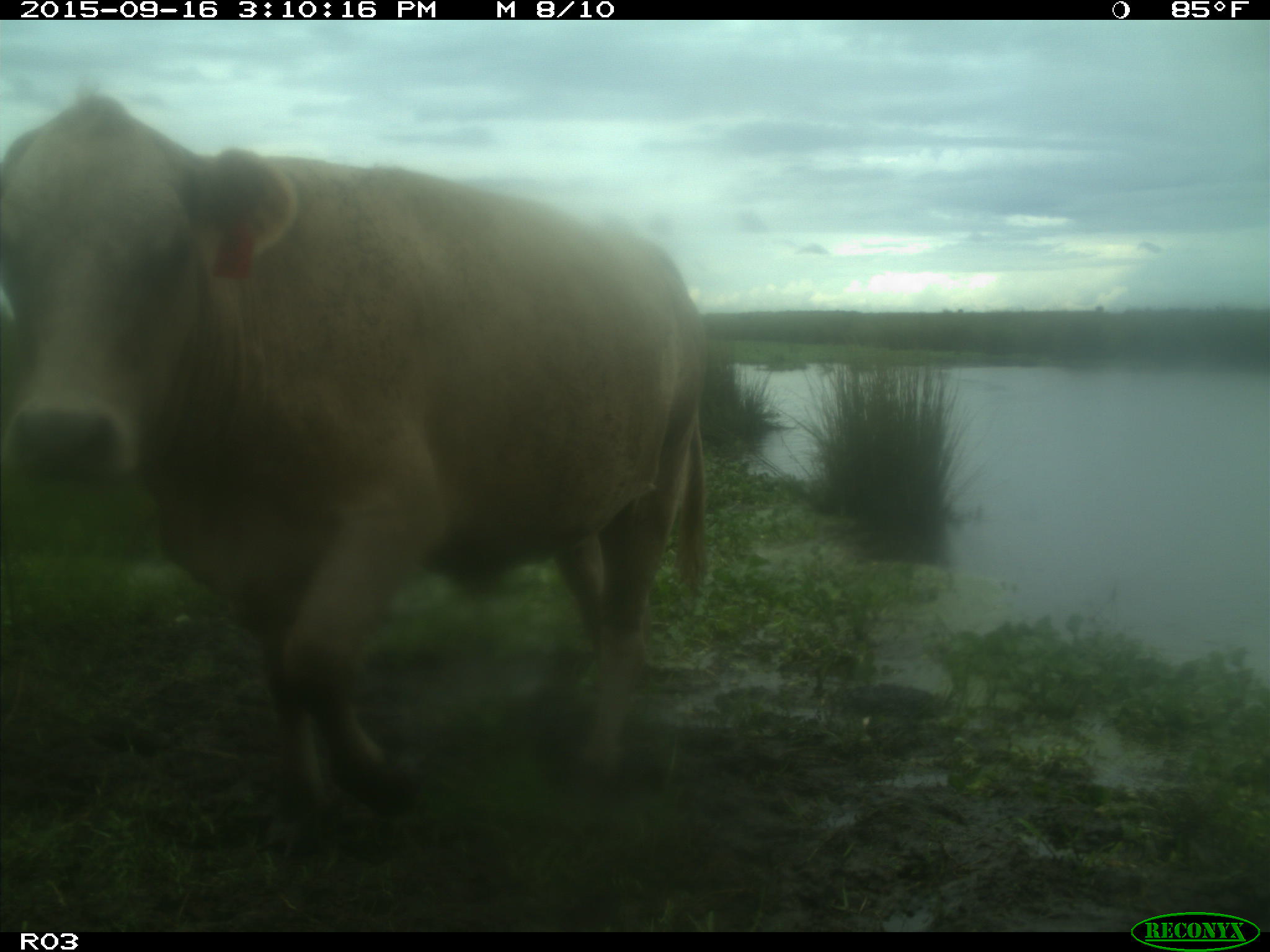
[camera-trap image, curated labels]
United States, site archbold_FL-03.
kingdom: Animalia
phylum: Chordata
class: Mammalia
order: Artiodactyla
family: Bovidae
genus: Bos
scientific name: Bos taurus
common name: domestic cow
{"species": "Bos taurus (domestic cow)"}